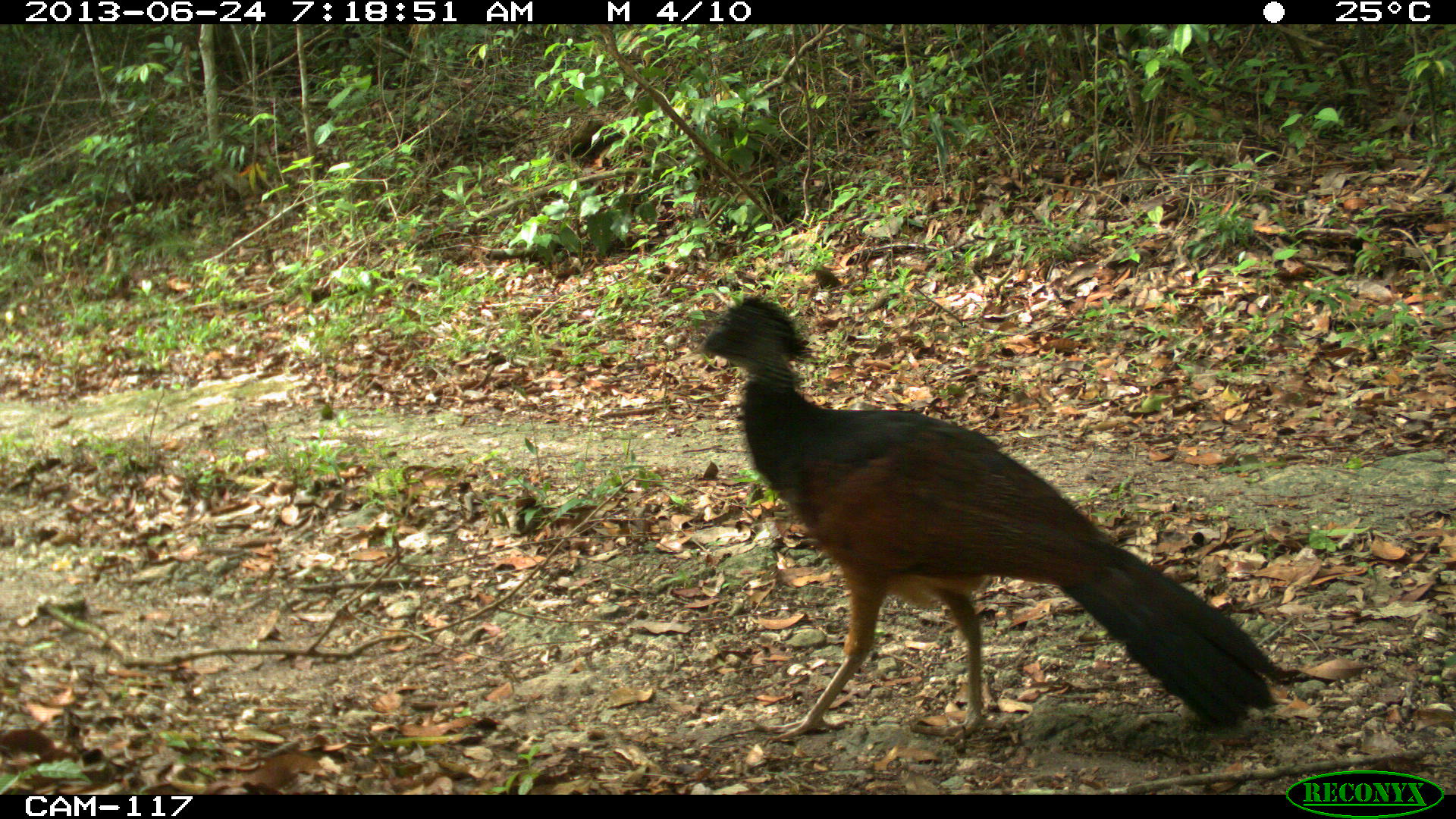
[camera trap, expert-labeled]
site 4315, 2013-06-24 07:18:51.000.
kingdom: Animalia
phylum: Chordata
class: Aves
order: Galliformes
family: Cracidae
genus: Crax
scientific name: Crax rubra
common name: great curassow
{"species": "Crax rubra (great curassow)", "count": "1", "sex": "female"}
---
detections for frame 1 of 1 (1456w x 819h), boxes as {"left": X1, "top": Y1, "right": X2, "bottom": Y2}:
crax rubra: {"left": 697, "top": 293, "right": 1295, "bottom": 744}